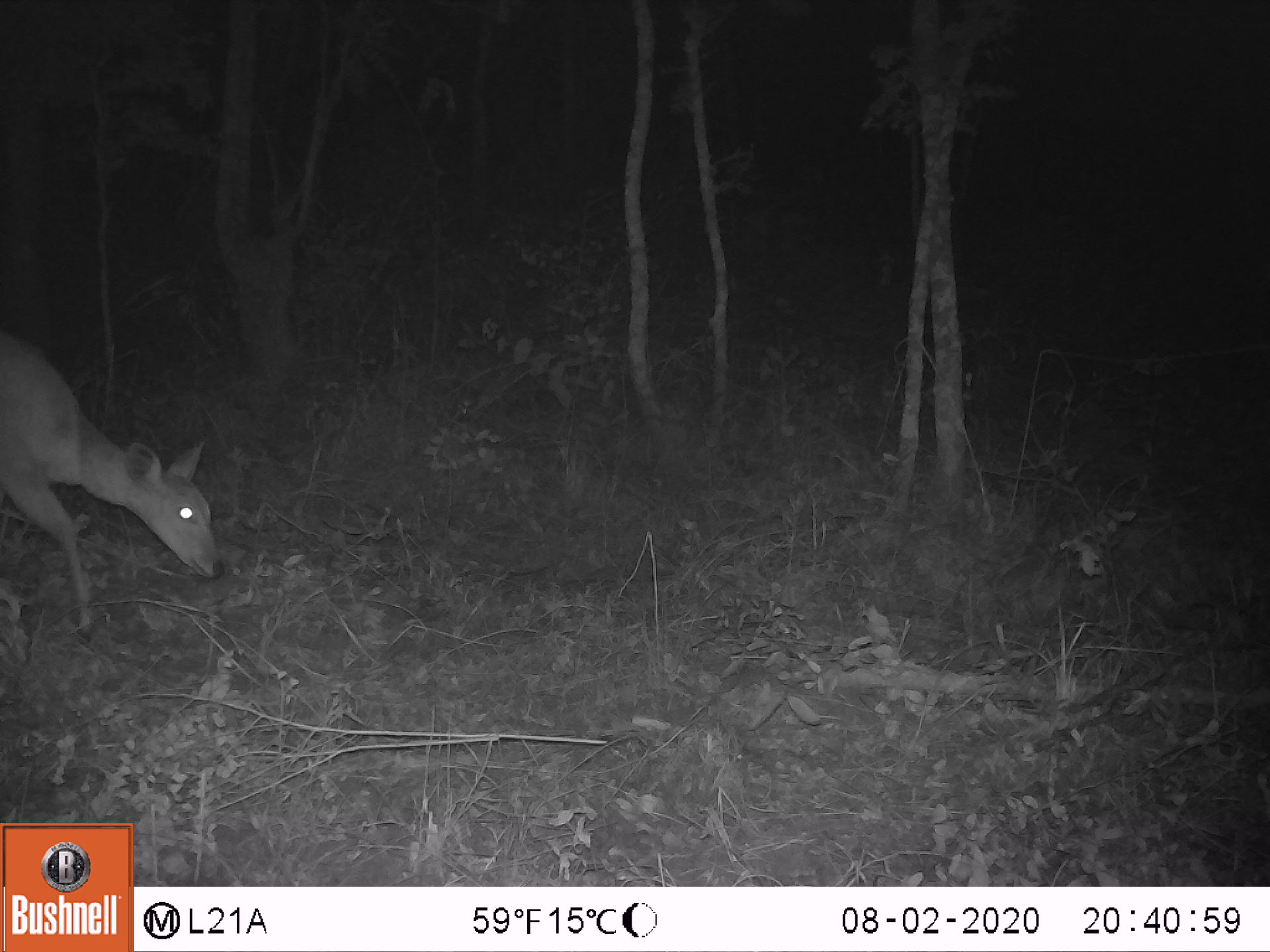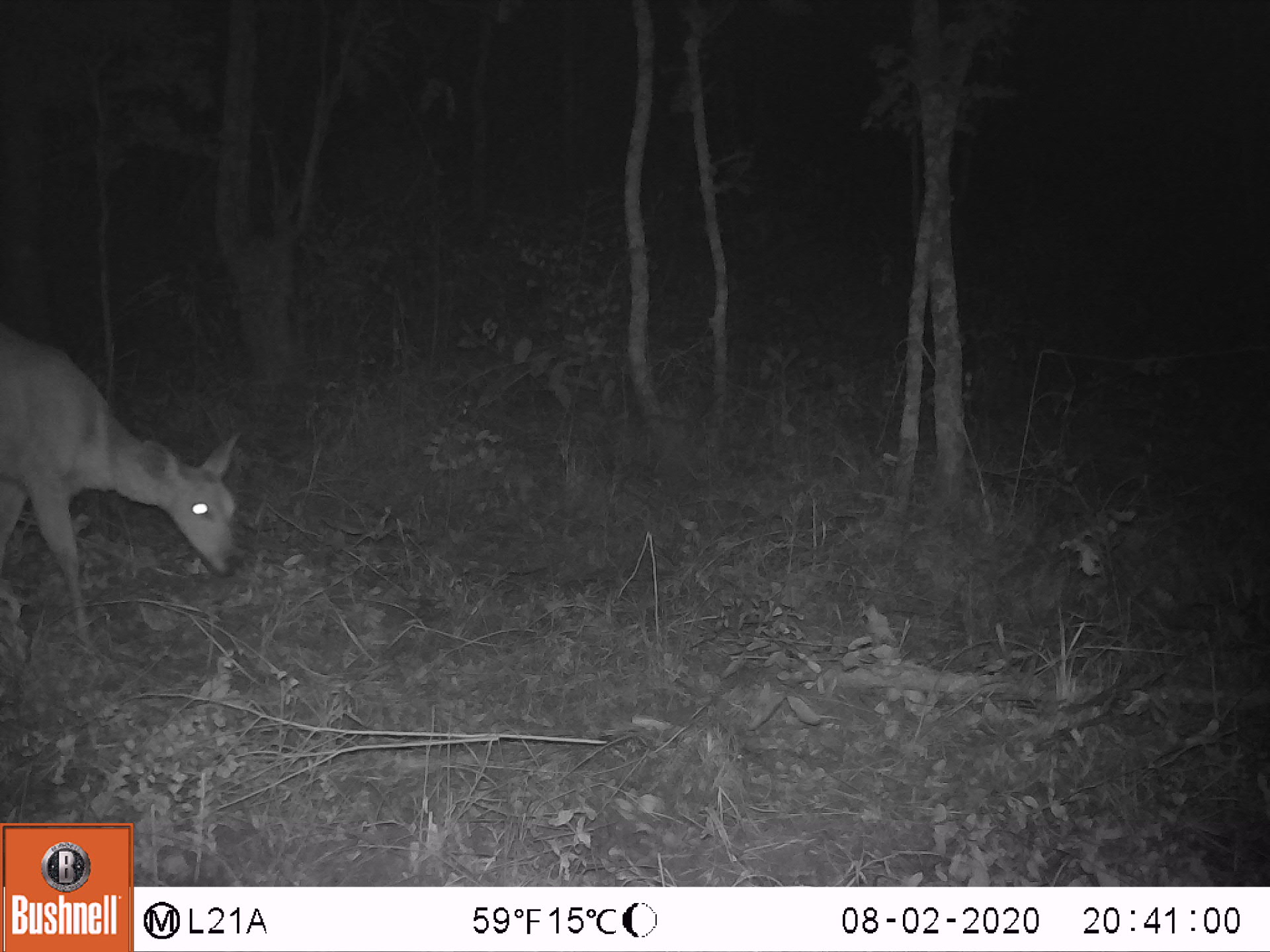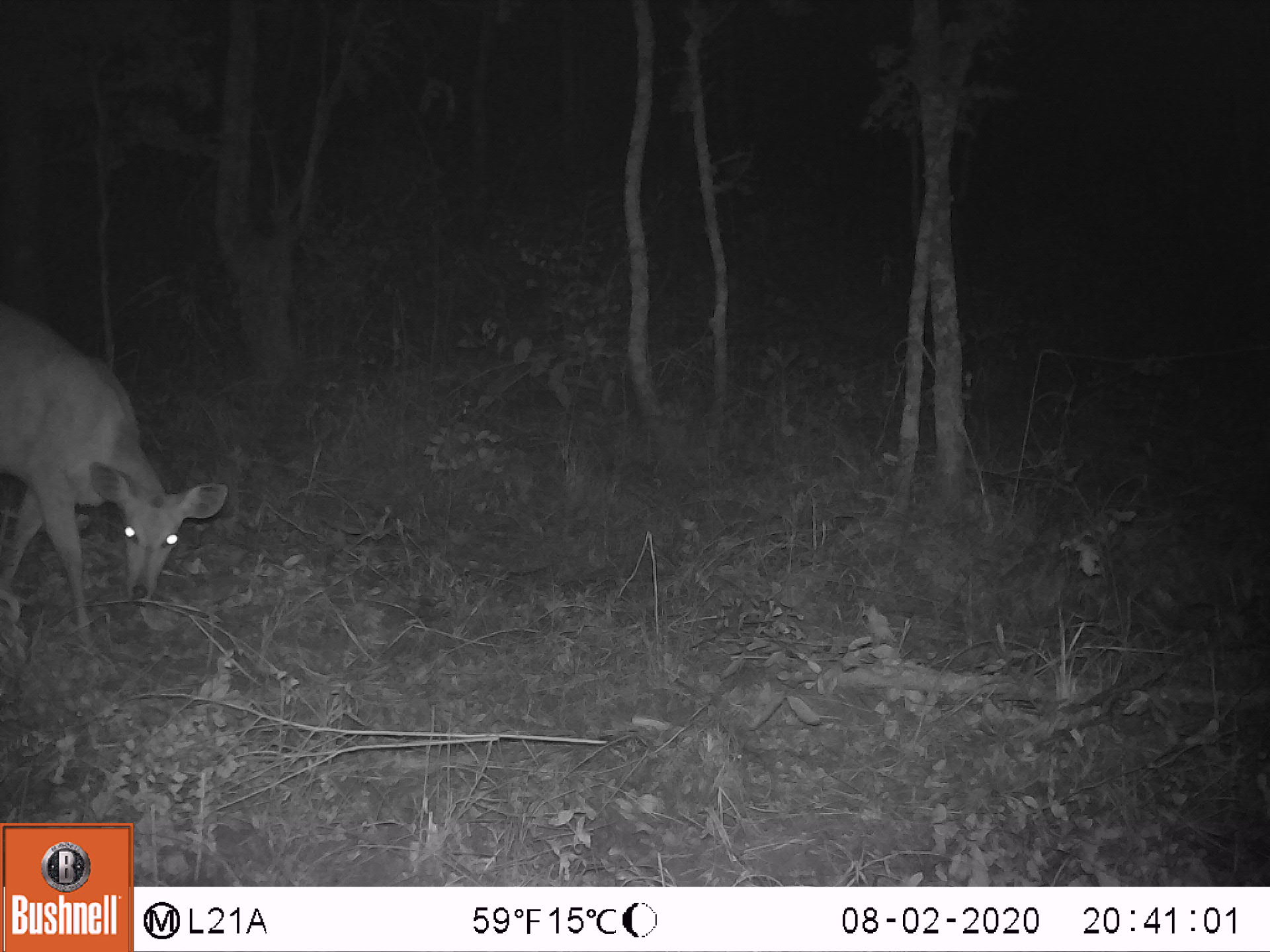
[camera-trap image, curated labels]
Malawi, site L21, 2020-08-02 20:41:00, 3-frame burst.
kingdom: Animalia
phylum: Chordata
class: Mammalia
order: Artiodactyla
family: Bovidae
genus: Tragelaphus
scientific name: Tragelaphus sylvaticus sylvaticus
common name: cape bushbuck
Cape bushbuck (Tragelaphus sylvaticus sylvaticus), count 1.